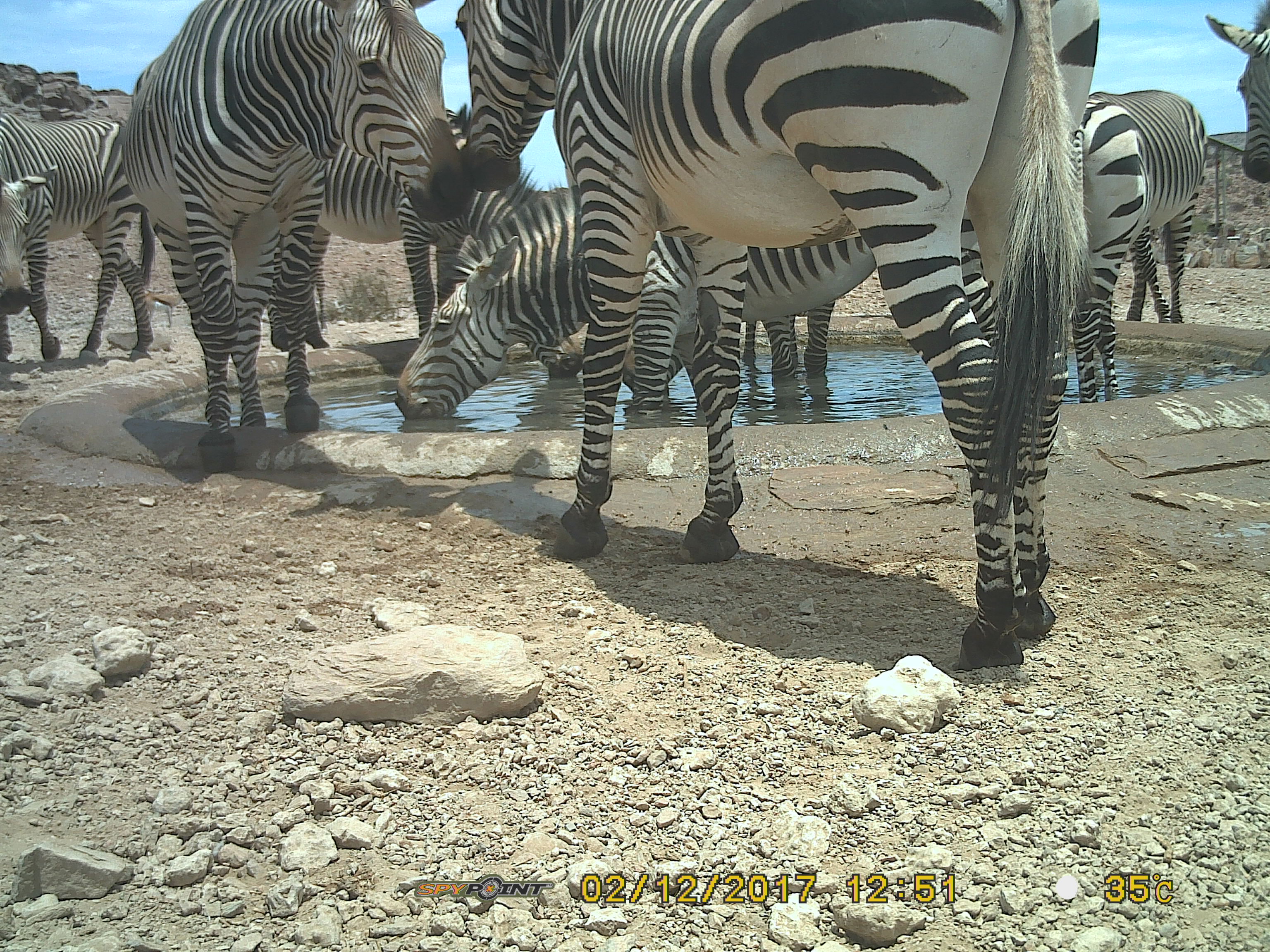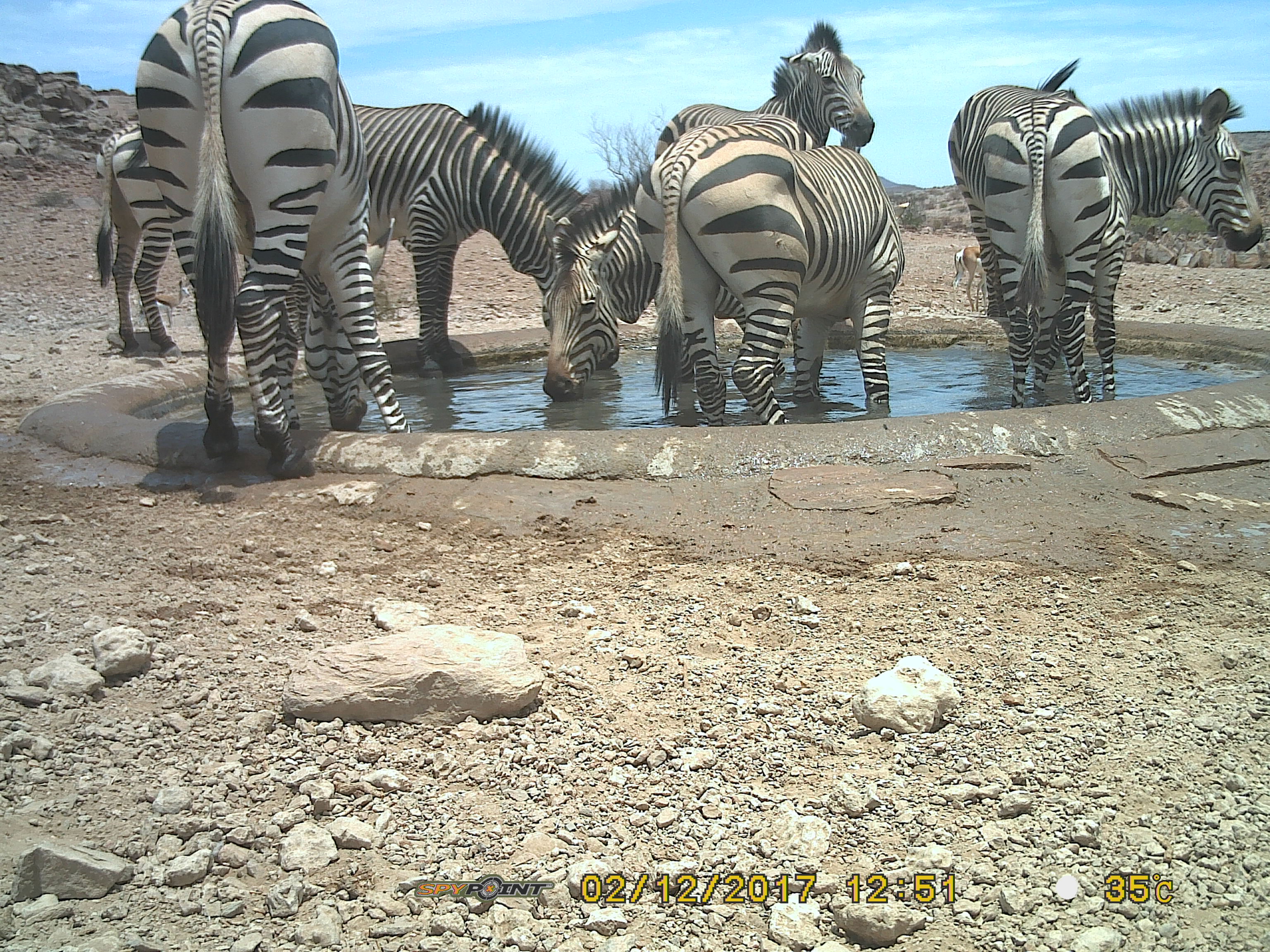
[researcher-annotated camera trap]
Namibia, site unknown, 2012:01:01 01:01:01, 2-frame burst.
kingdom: Animalia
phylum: Chordata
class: Mammalia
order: Perissodactyla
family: Equidae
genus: Equus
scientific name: Equus zebra hartmannae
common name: hartmann's mountain zebra